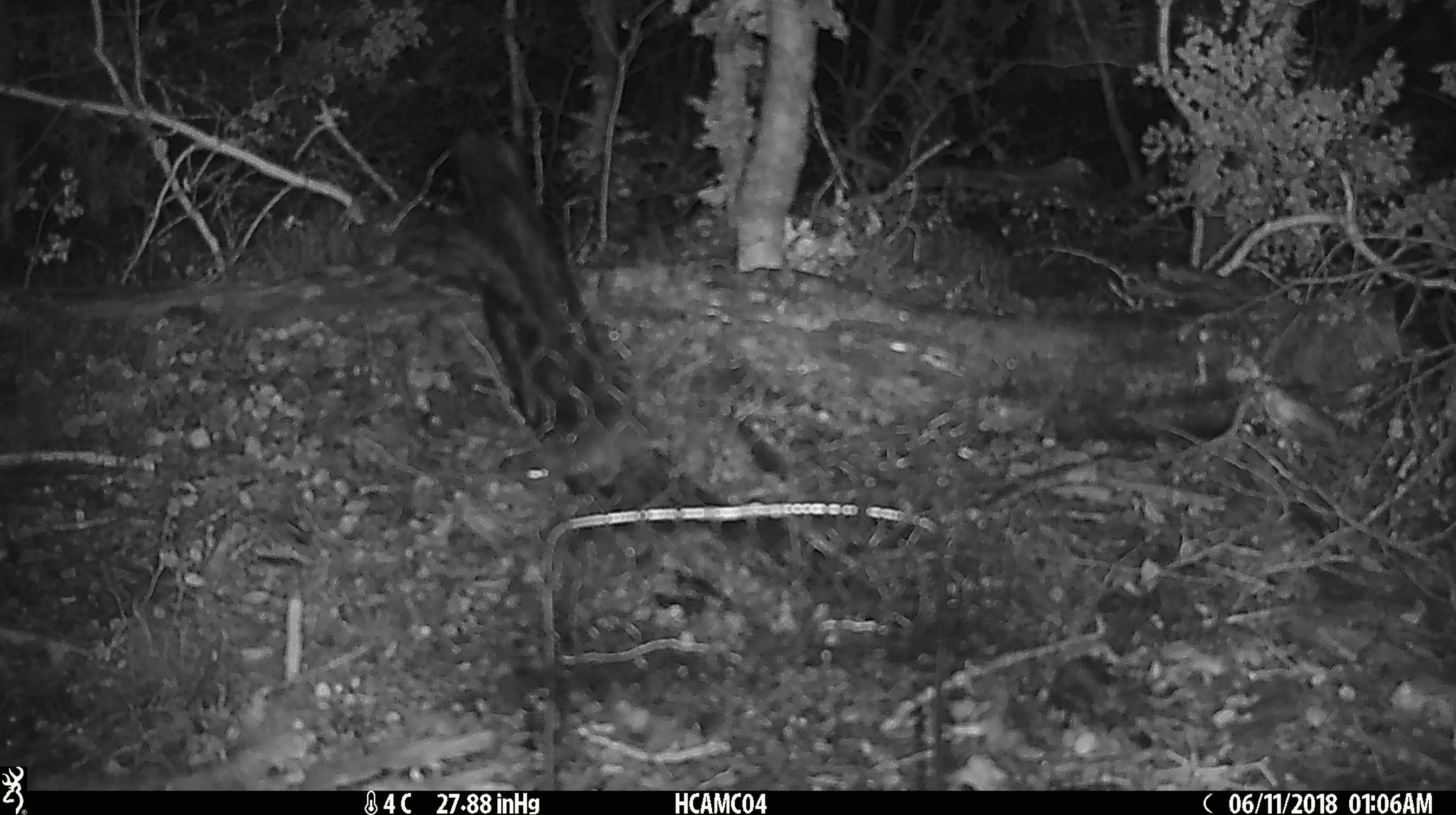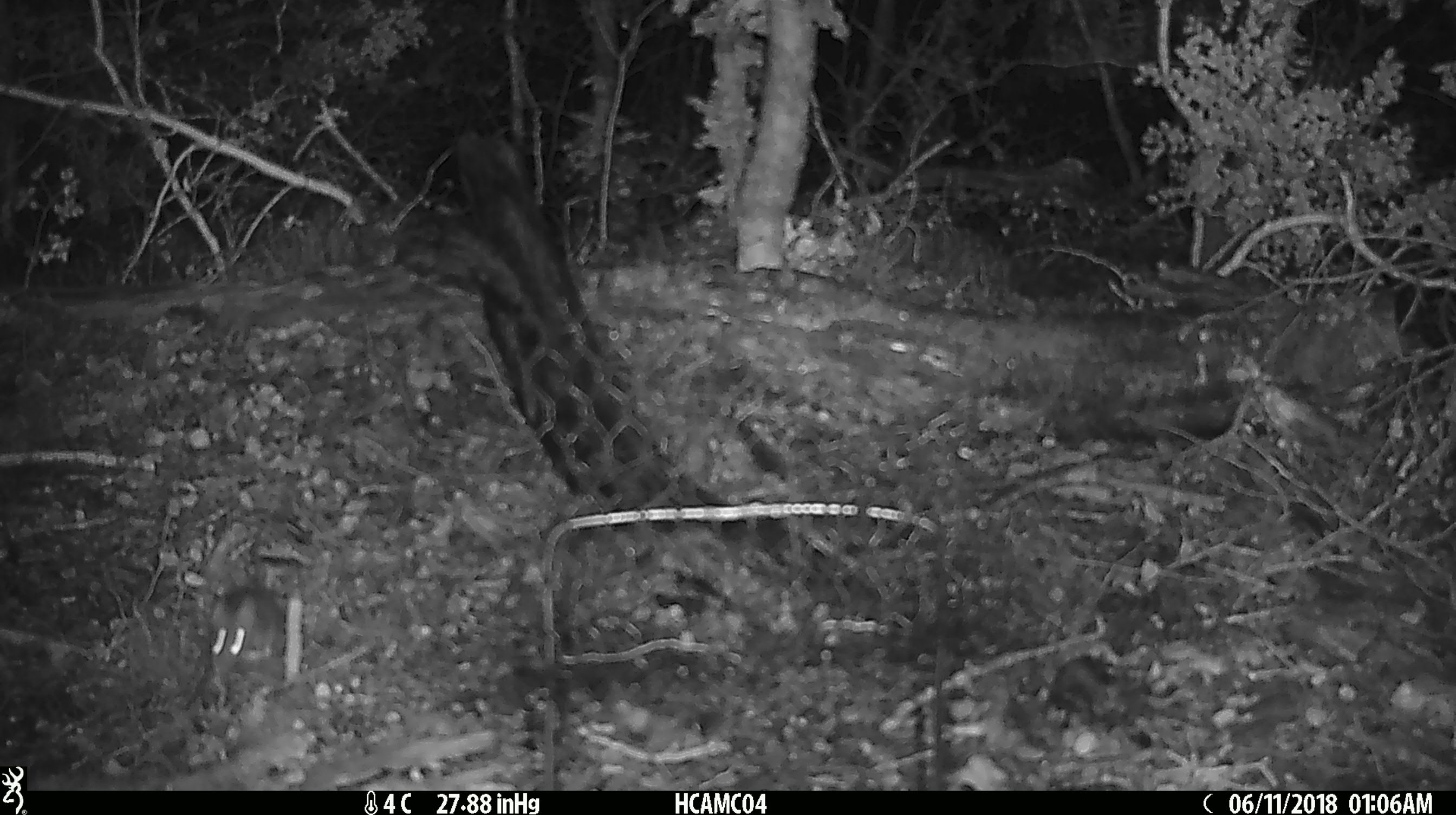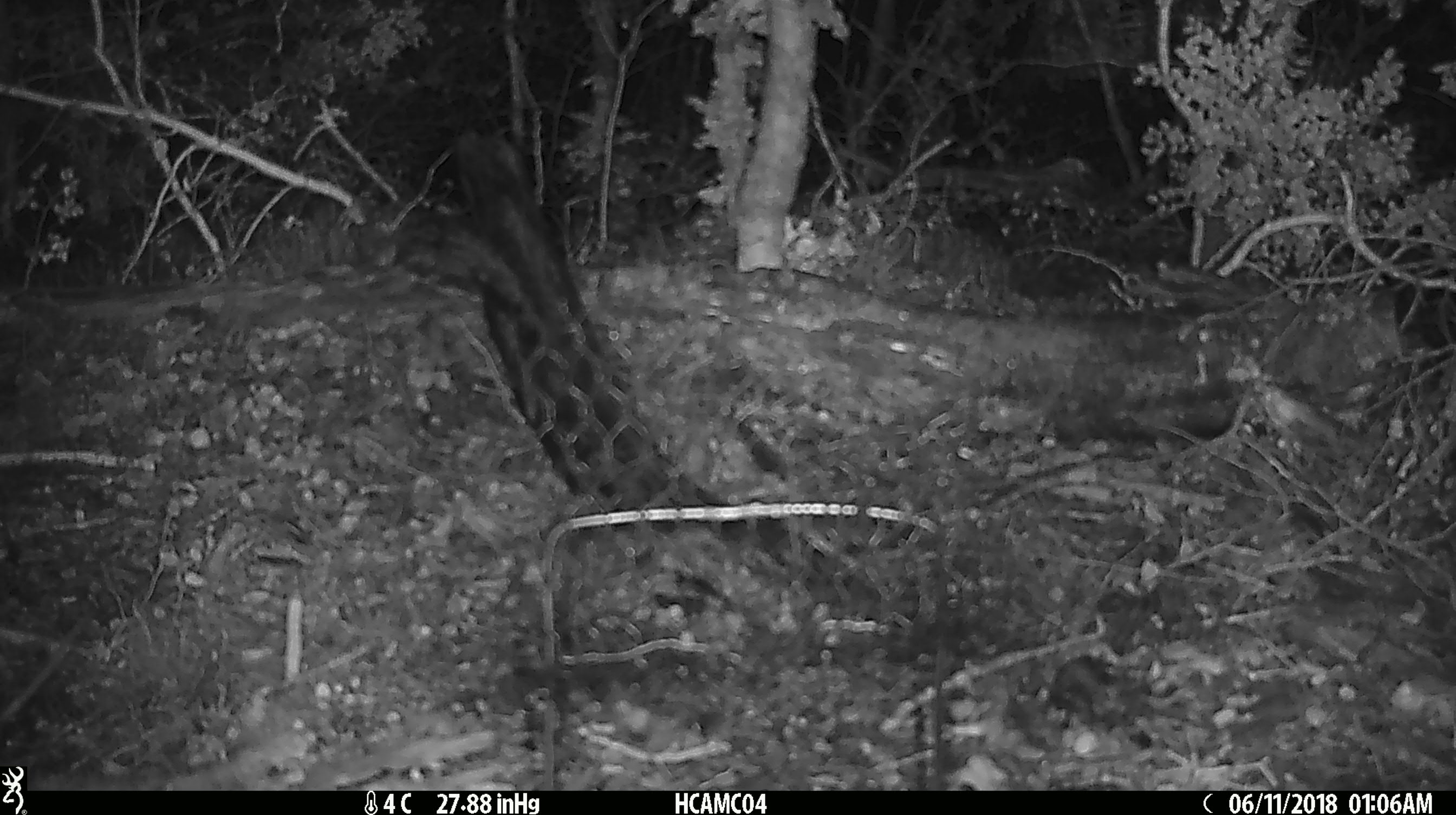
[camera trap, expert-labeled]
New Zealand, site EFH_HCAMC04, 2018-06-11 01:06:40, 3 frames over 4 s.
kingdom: Animalia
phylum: Chordata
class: Mammalia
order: Rodentia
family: Muridae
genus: Mus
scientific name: Mus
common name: mouse